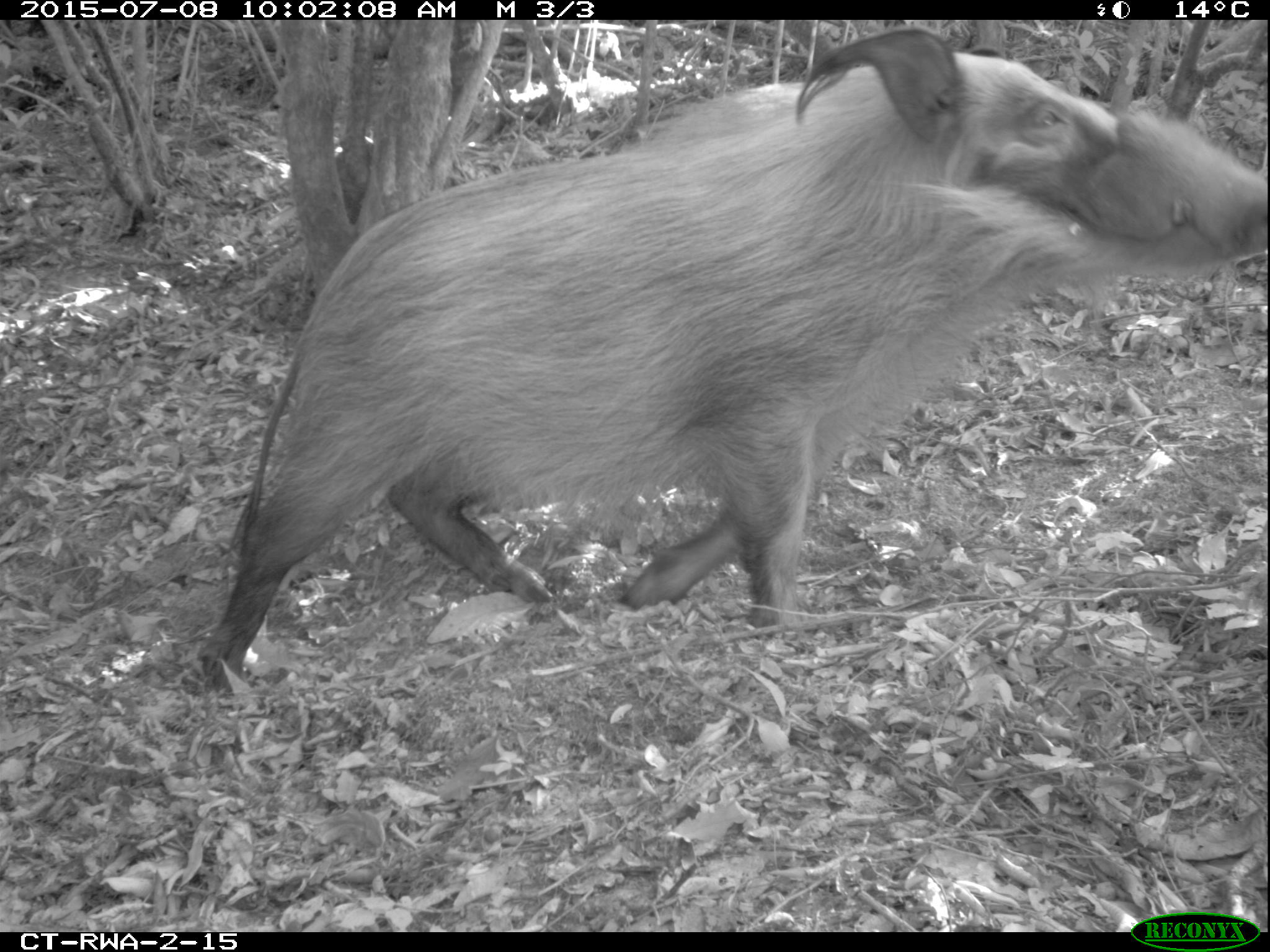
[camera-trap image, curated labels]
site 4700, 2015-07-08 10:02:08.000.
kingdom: Animalia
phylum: Chordata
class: Mammalia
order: Artiodactyla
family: Suidae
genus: Potamochoerus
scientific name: Potamochoerus larvatus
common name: bushpig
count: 1